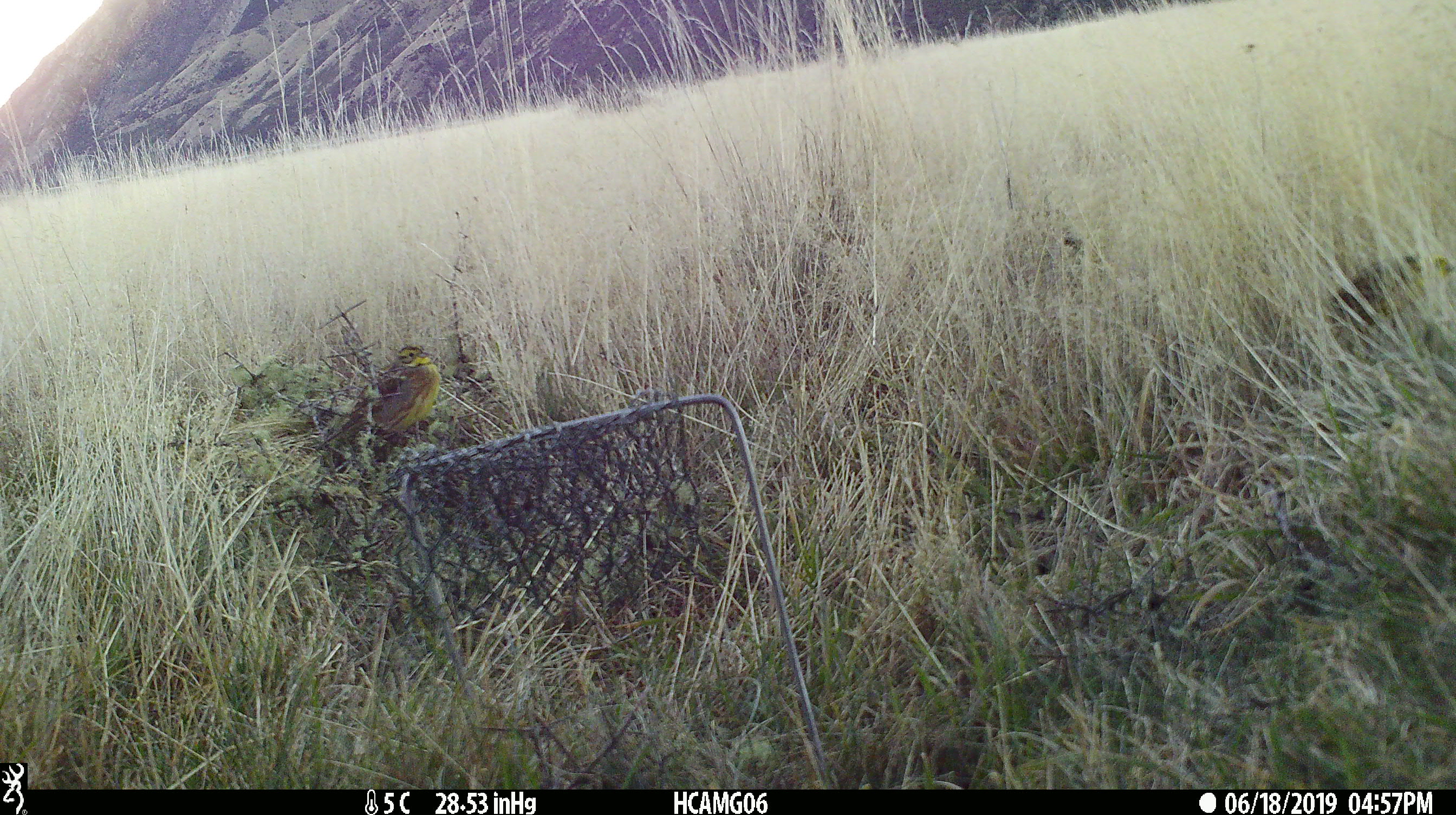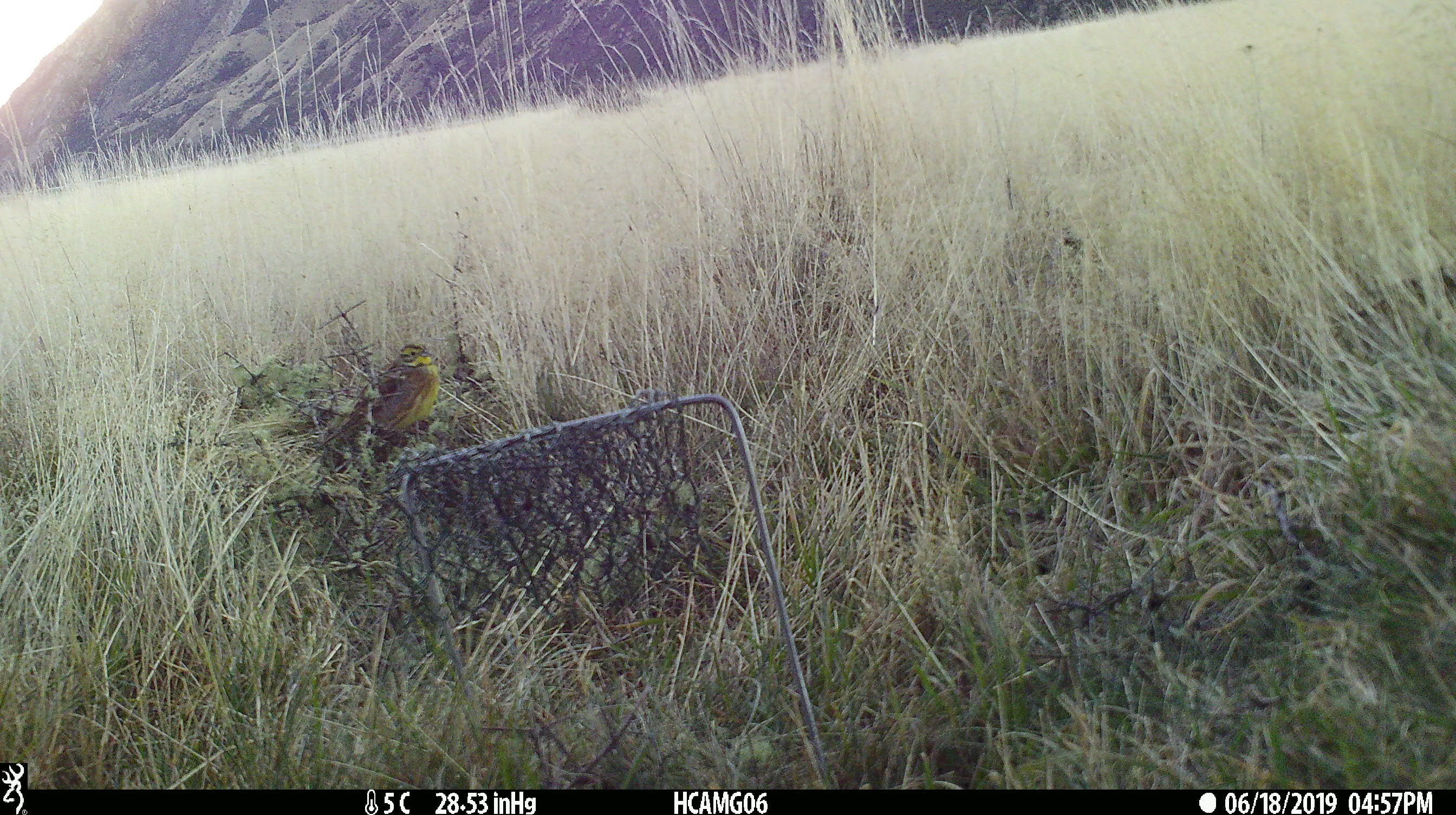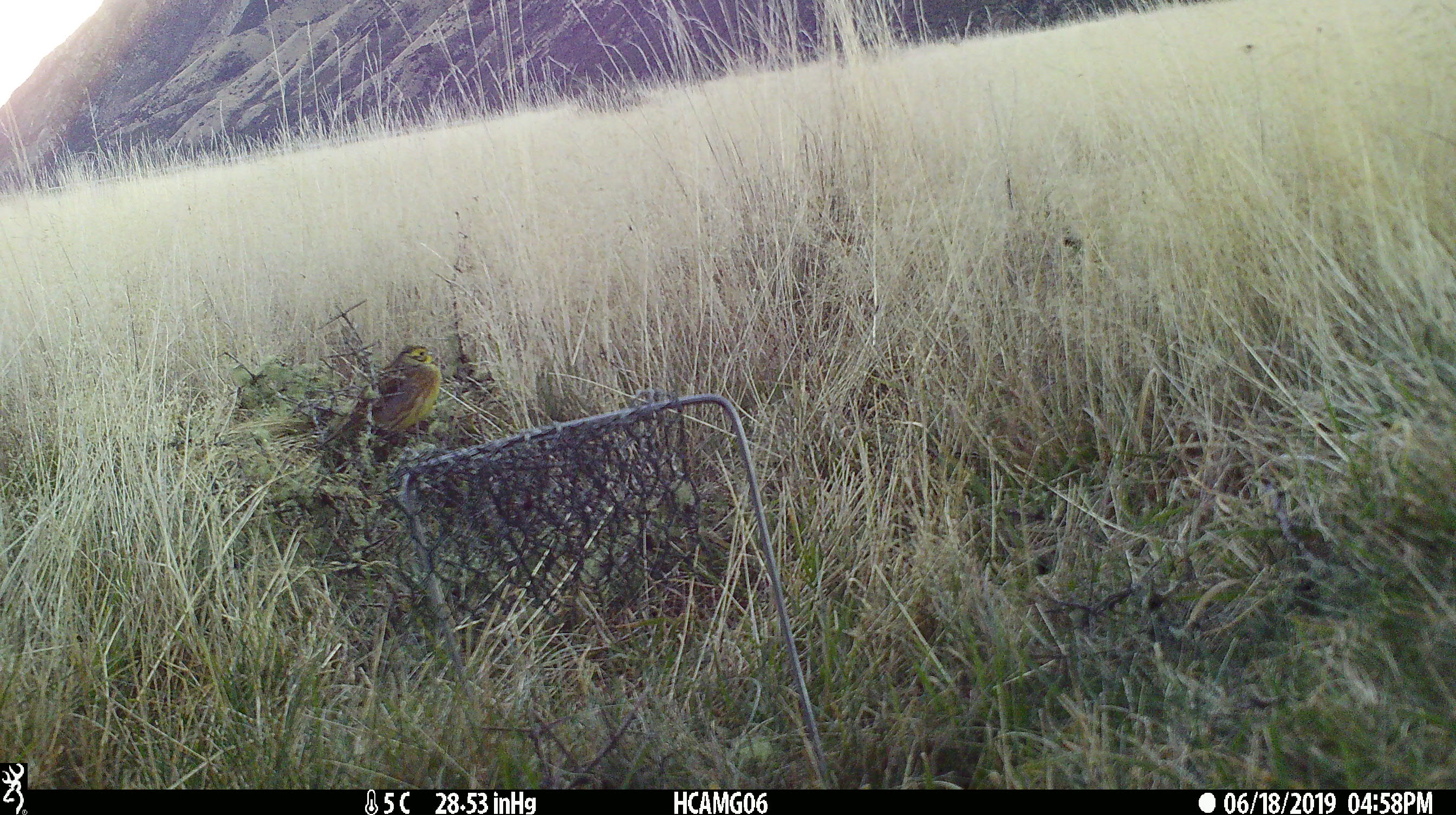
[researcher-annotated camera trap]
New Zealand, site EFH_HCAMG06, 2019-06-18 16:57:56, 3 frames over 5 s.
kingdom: Animalia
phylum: Chordata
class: Aves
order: Passeriformes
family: Emberizidae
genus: Emberiza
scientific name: Emberiza citrinella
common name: yellowhammer